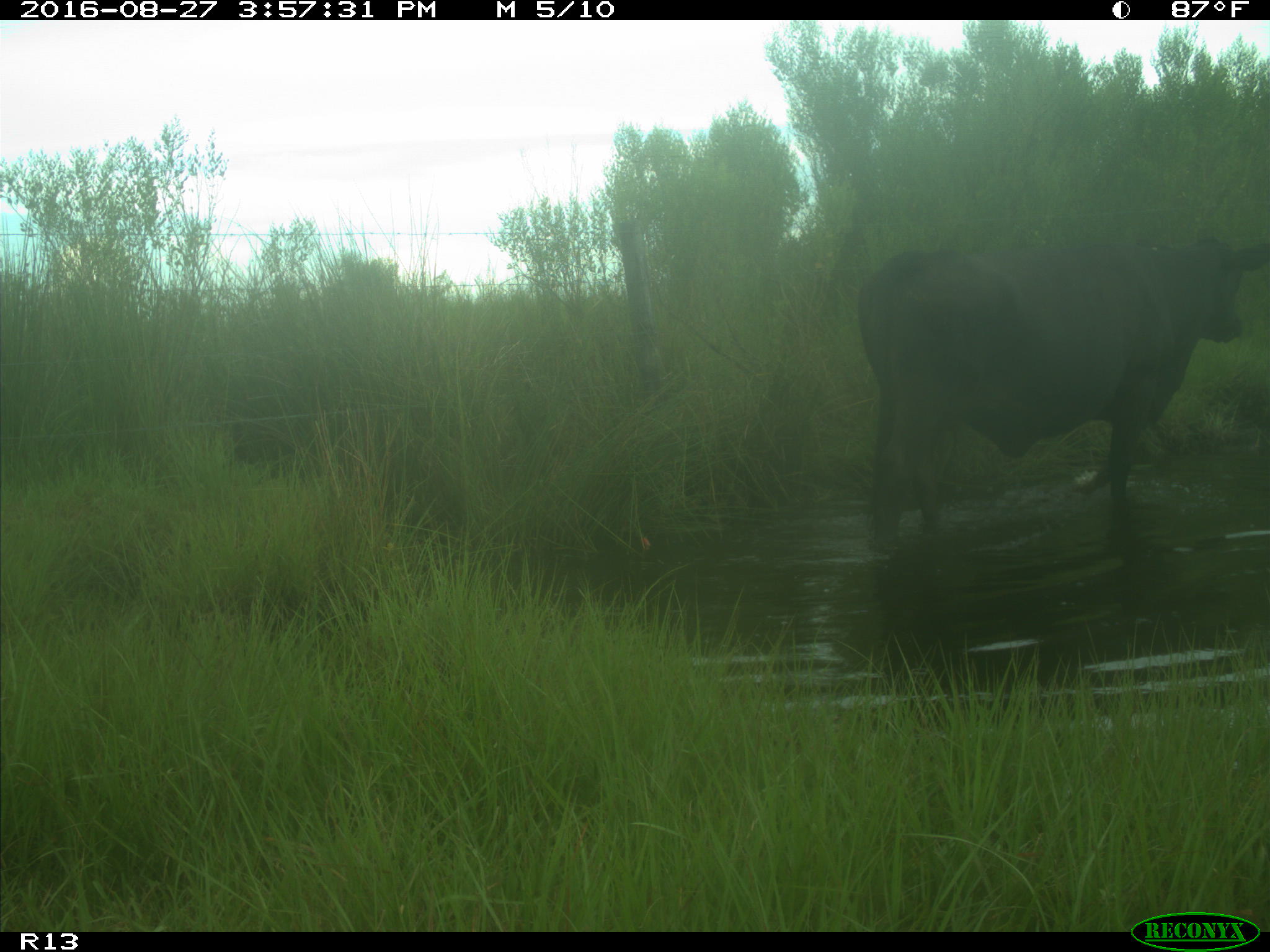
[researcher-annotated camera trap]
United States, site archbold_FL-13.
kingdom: Animalia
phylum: Chordata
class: Mammalia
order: Artiodactyla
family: Bovidae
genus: Bos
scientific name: Bos taurus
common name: domestic cow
Bos taurus (domestic cow).